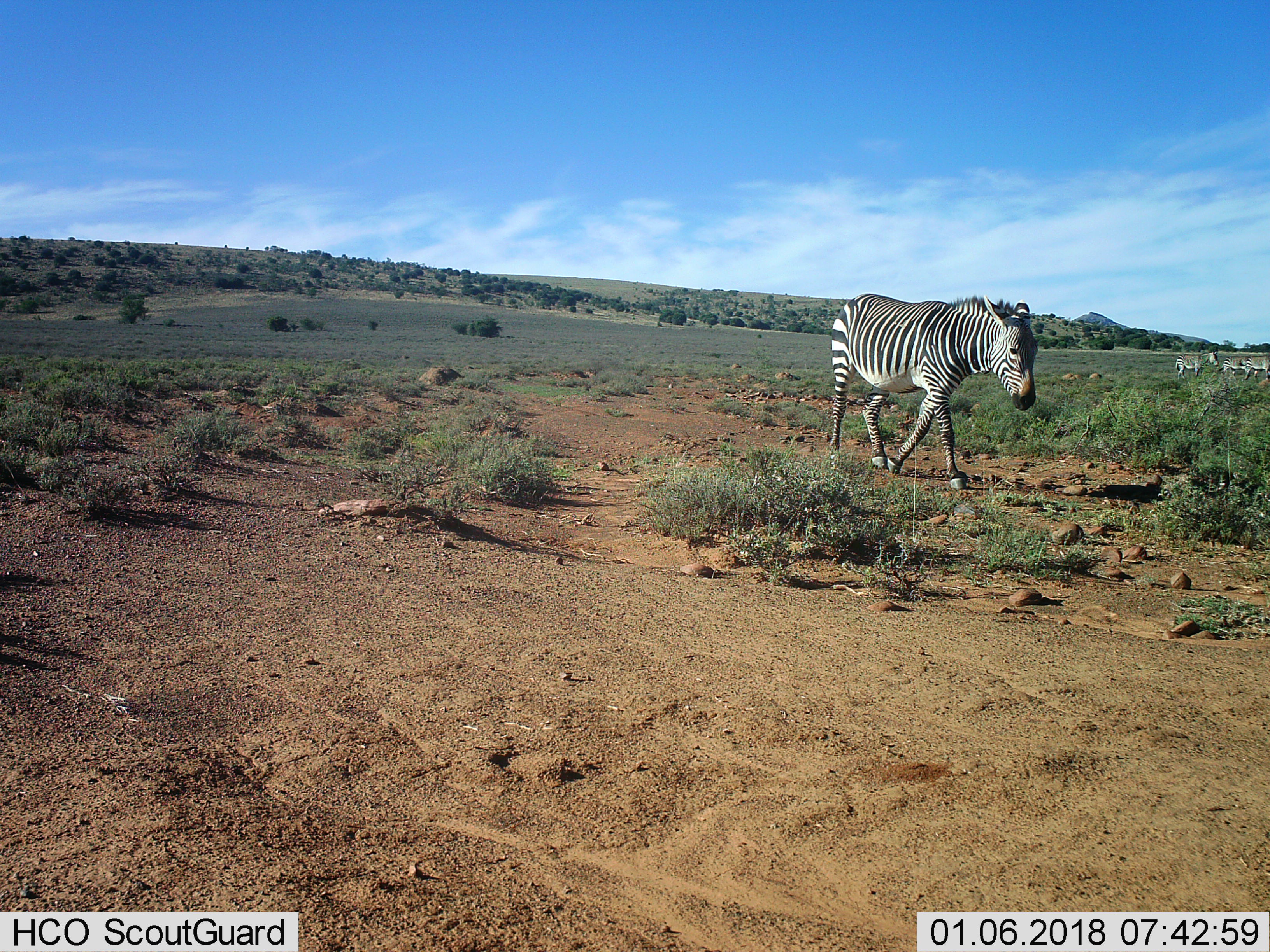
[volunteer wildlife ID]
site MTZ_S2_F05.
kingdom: Animalia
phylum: Chordata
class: Mammalia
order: Perissodactyla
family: Equidae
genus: Equus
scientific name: Equus zebra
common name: mountain zebra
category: zebramountain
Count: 4.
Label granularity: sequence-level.